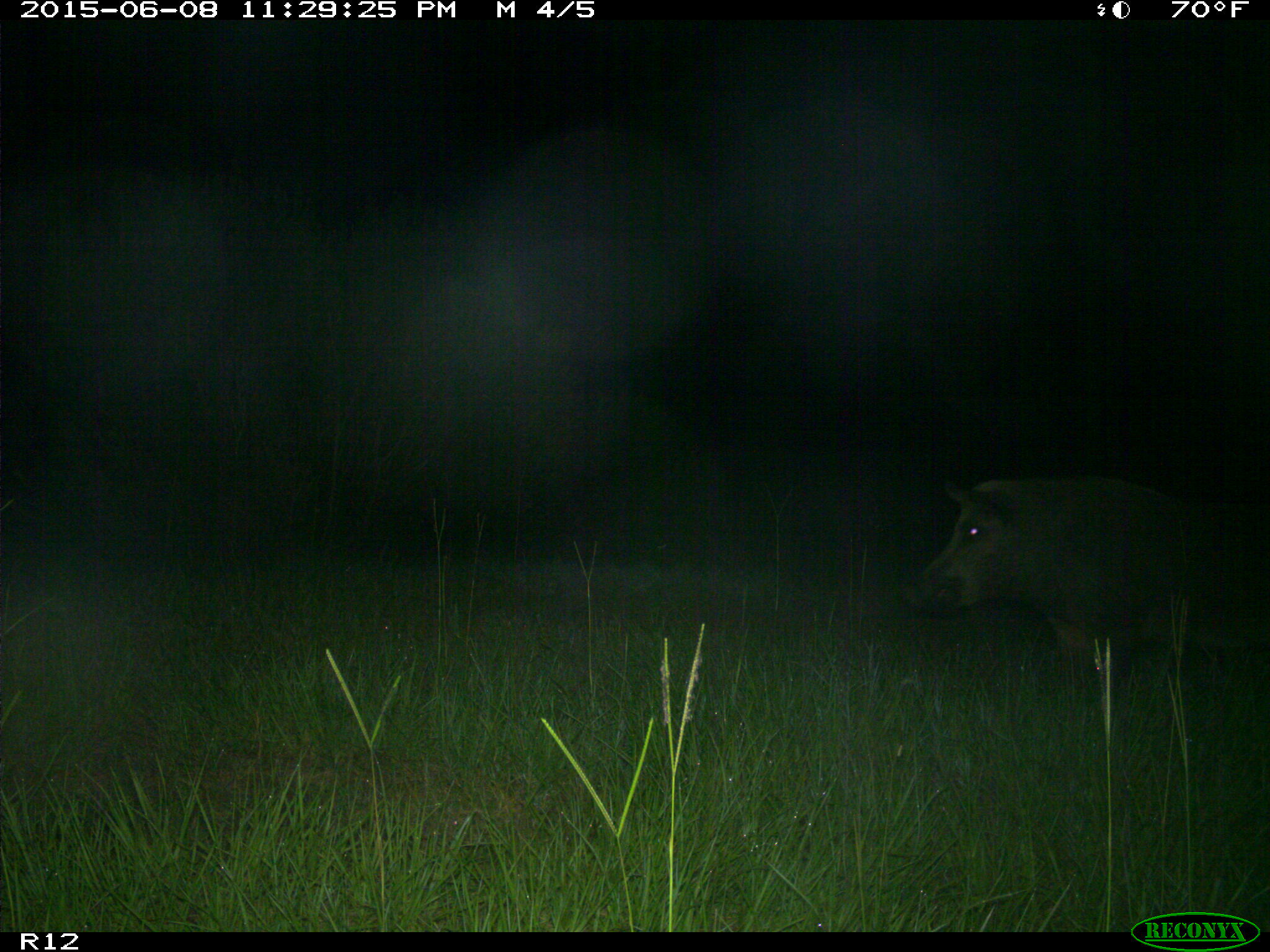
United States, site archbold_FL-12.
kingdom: Animalia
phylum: Chordata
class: Mammalia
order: Artiodactyla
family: Suidae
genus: Sus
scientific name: Sus scrofa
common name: wild boar